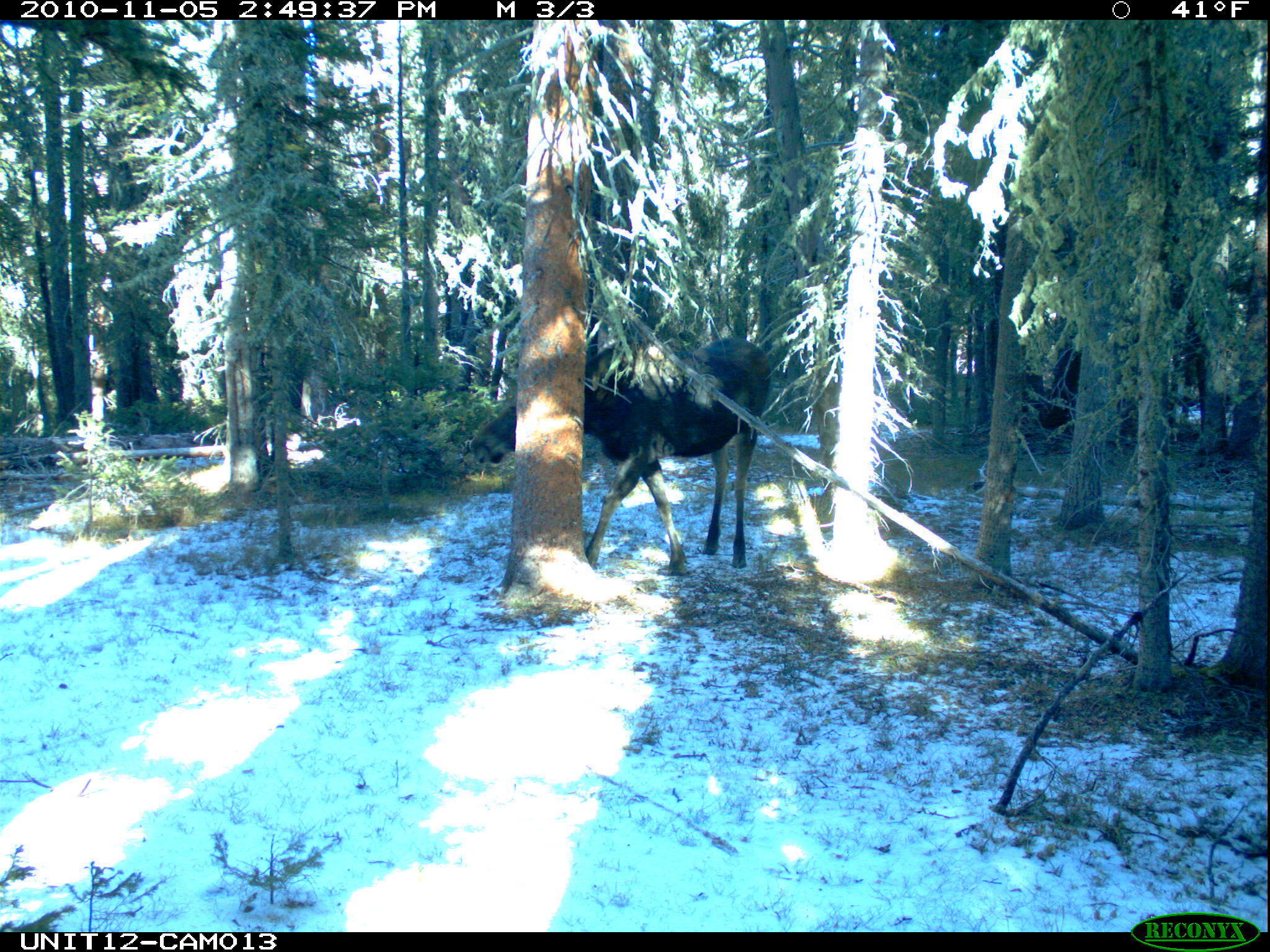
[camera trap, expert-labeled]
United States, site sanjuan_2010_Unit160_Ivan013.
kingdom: Animalia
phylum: Chordata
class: Mammalia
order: Artiodactyla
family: Cervidae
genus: Alces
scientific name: Alces alces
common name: moose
Alces alces (moose).